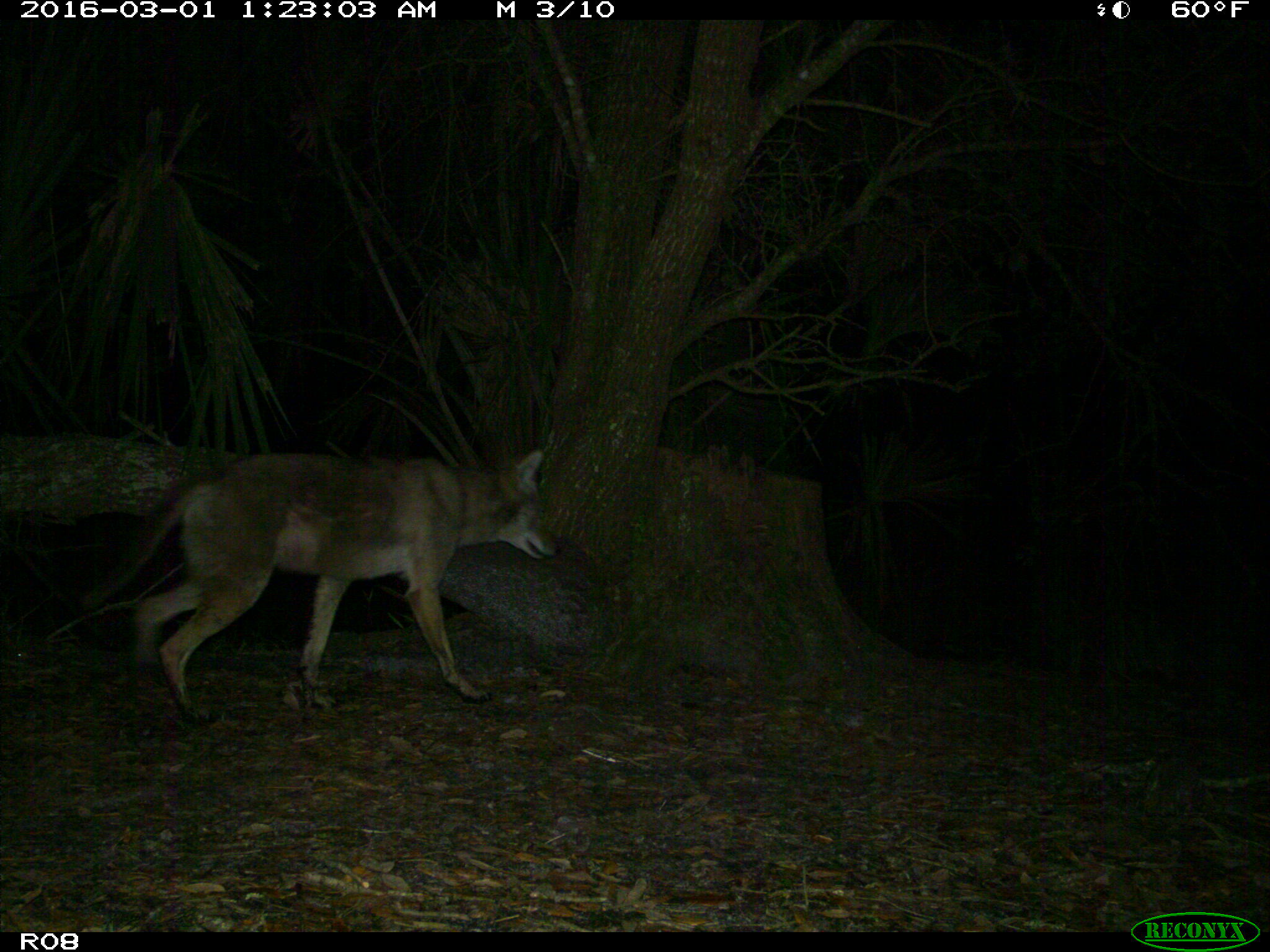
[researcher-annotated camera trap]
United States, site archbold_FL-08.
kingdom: Animalia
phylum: Chordata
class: Mammalia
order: Carnivora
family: Canidae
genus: Canis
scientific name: Canis latrans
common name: coyote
Canis latrans (coyote).